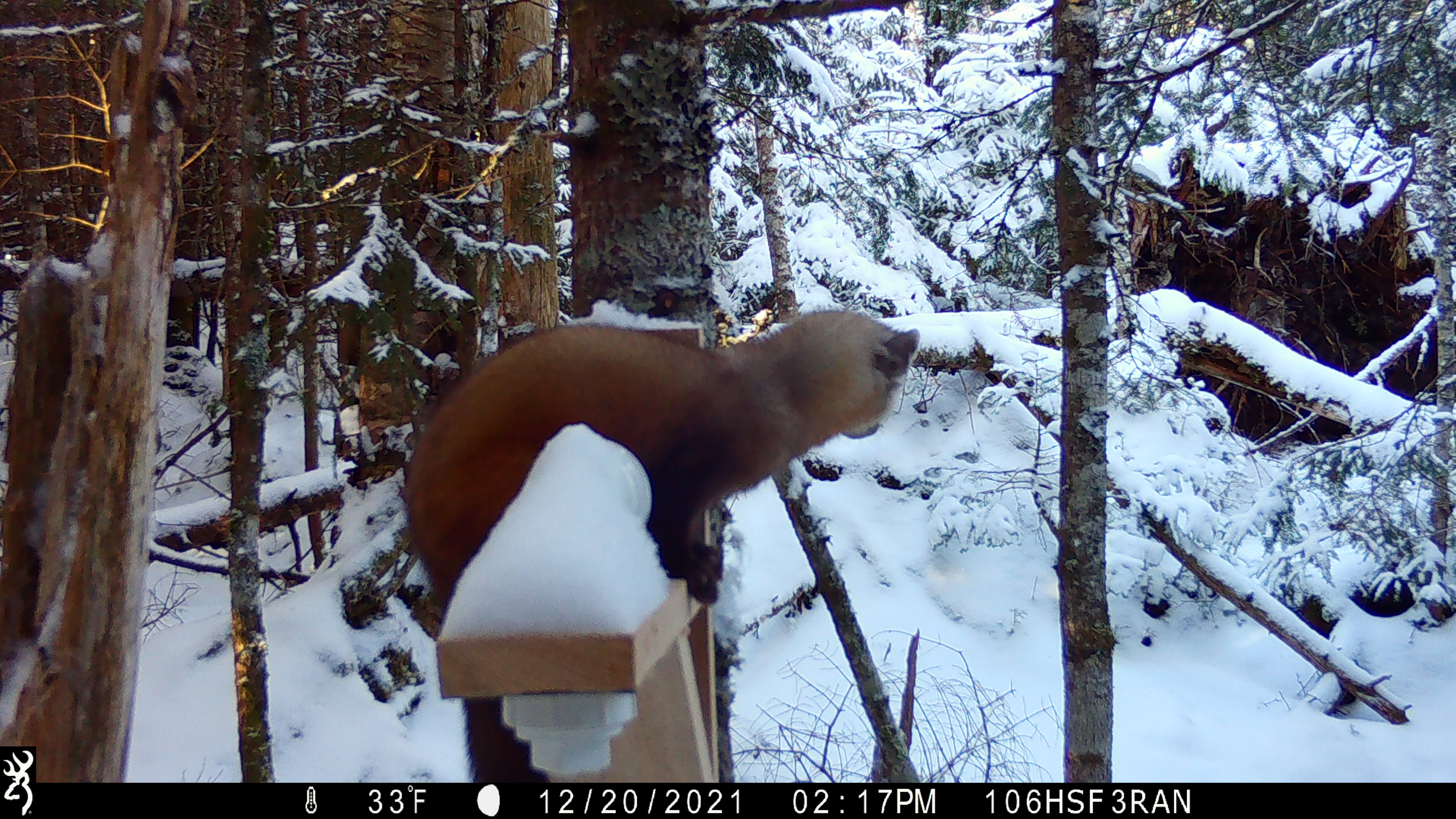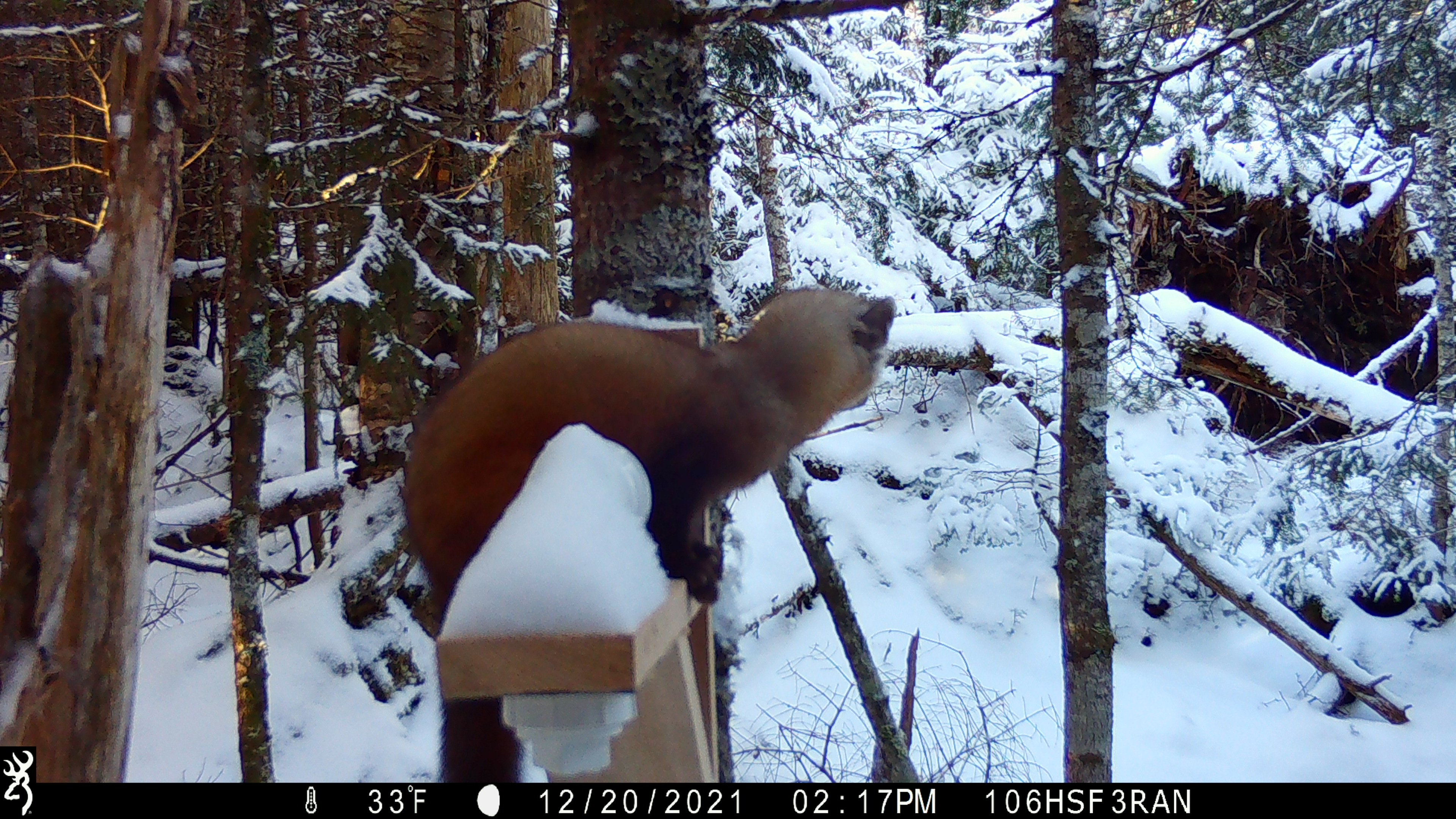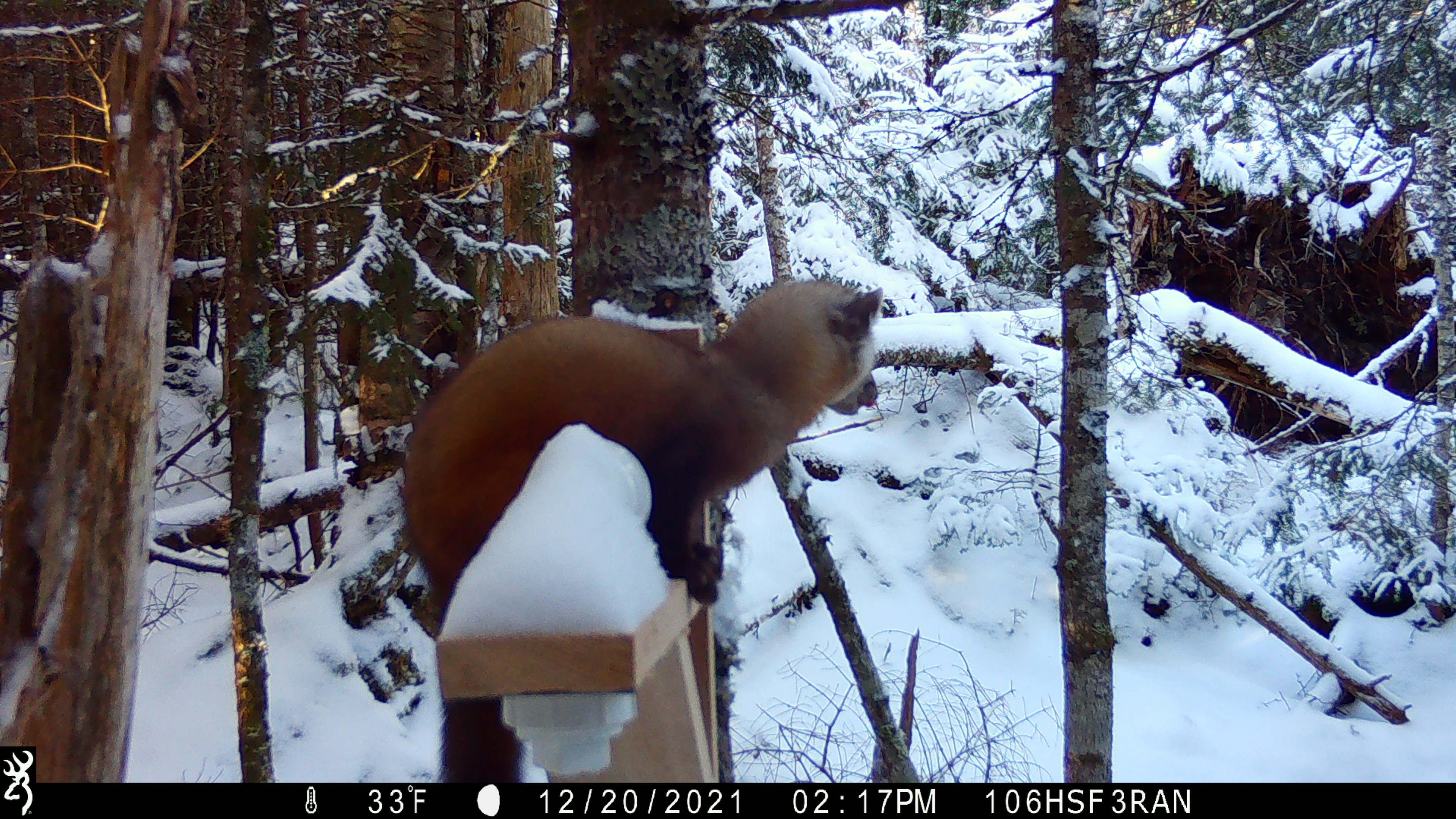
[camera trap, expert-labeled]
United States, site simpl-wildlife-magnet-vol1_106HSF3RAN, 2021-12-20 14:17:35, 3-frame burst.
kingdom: Animalia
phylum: Chordata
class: Mammalia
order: Carnivora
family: Mustelidae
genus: Martes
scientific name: Martes americana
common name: american marten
American marten (Martes americana).